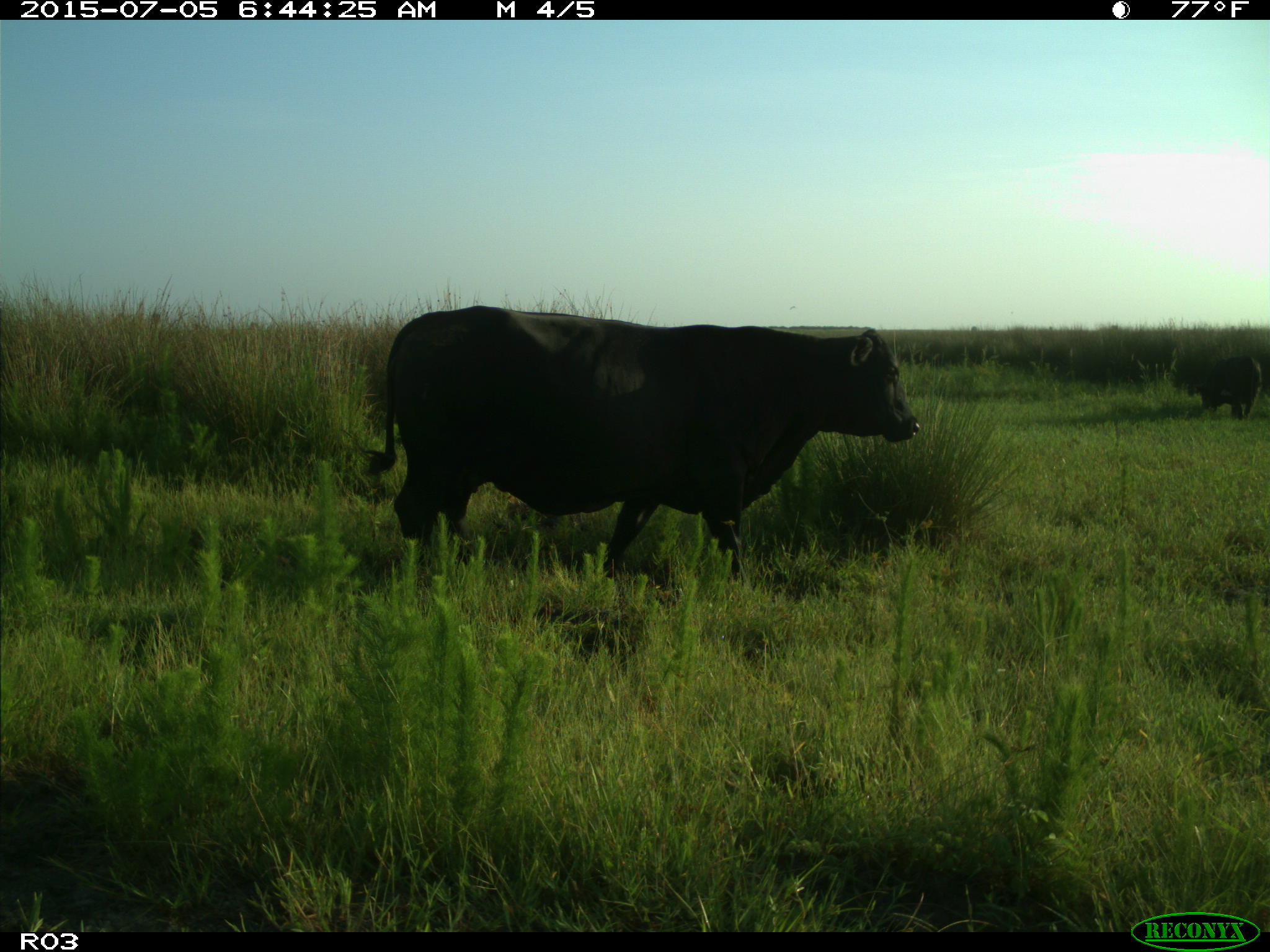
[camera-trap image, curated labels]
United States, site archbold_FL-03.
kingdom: Animalia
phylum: Chordata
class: Mammalia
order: Artiodactyla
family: Bovidae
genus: Bos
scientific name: Bos taurus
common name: domestic cow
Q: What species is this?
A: Bos taurus (domestic cow).